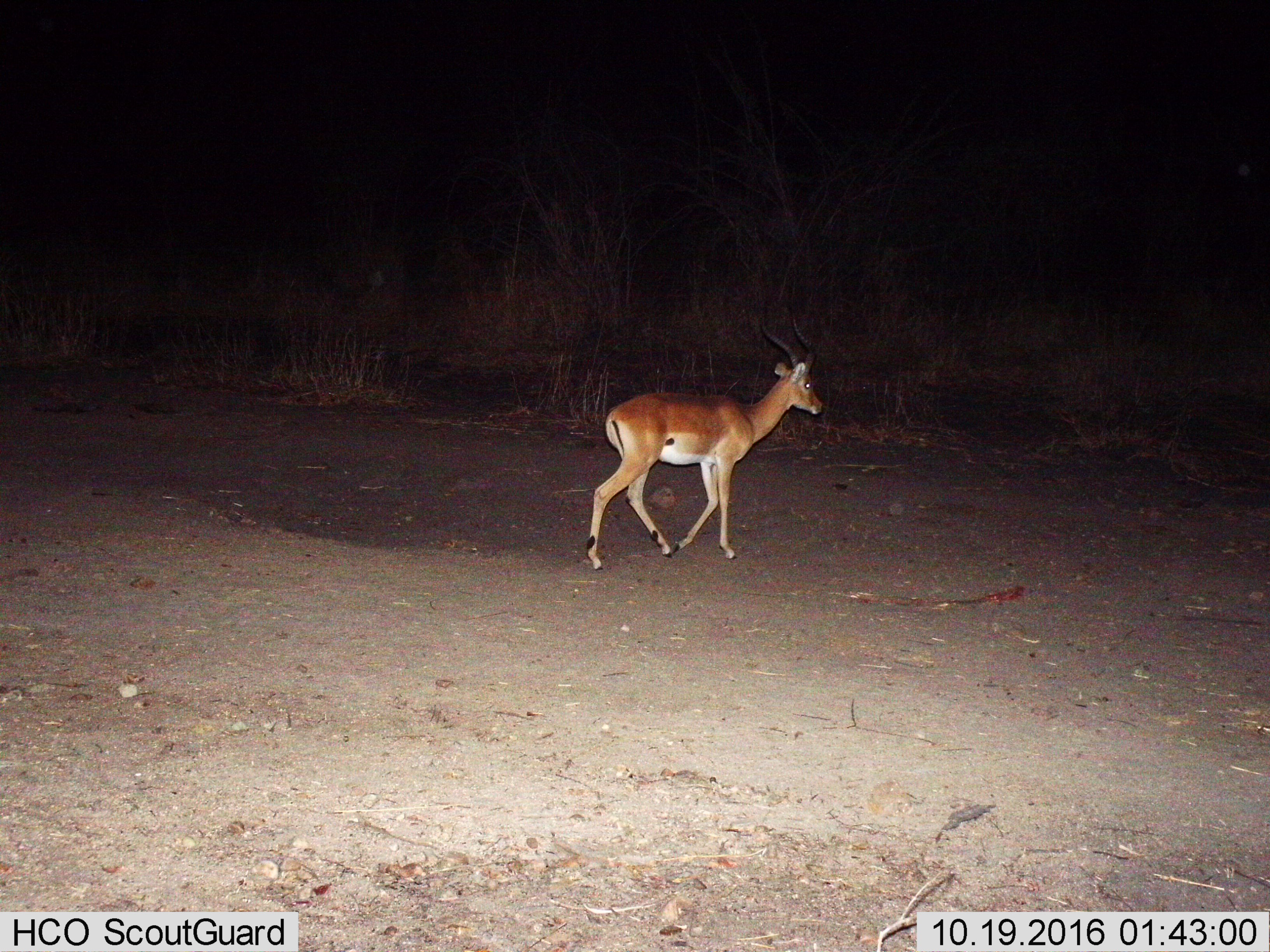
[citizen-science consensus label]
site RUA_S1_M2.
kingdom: Animalia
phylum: Chordata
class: Mammalia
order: Artiodactyla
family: Bovidae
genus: Aepyceros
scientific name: Aepyceros melampus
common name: impala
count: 1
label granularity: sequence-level